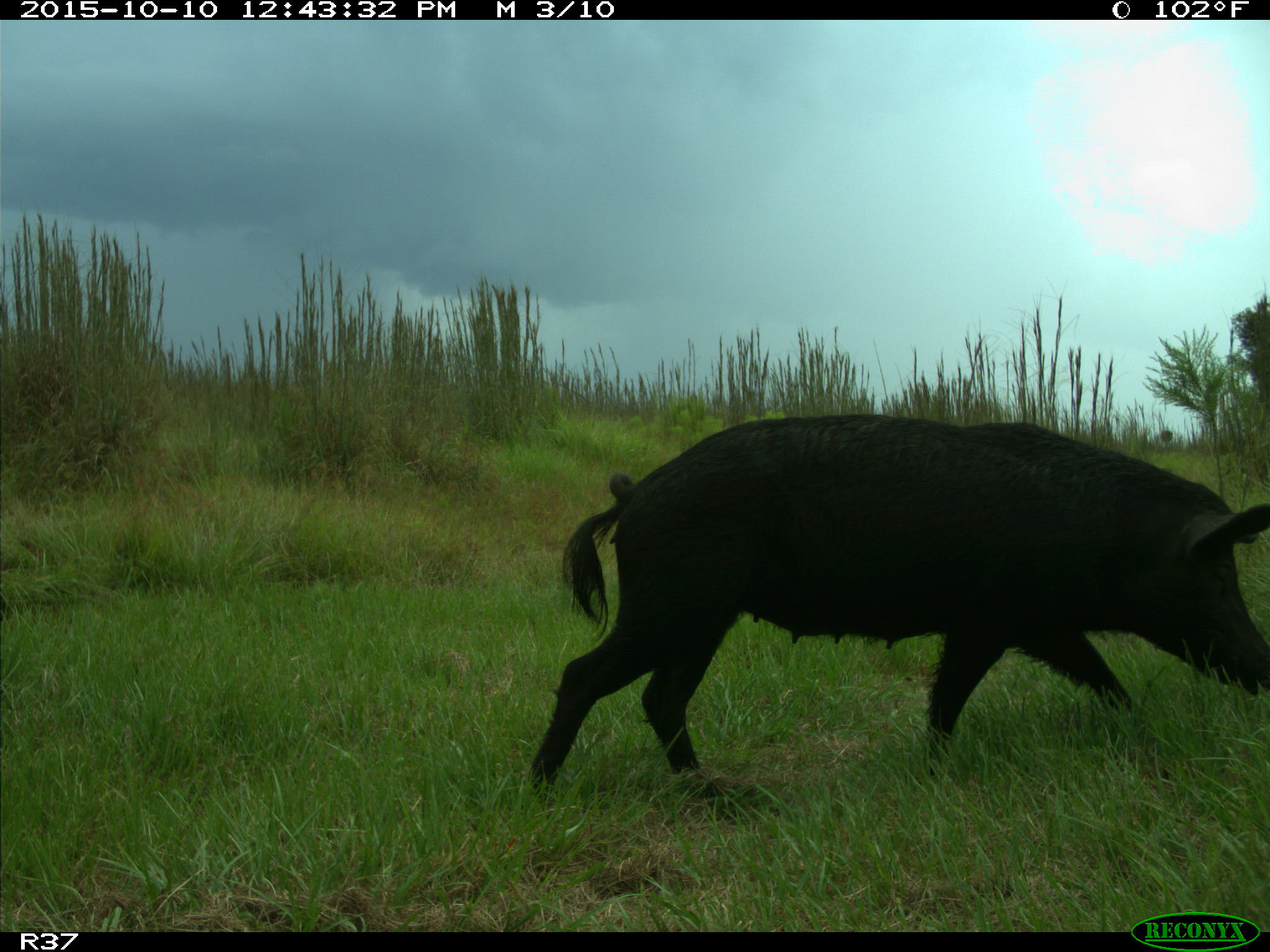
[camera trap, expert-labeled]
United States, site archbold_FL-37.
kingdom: Animalia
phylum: Chordata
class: Mammalia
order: Artiodactyla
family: Suidae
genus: Sus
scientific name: Sus scrofa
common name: wild boar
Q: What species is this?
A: Sus scrofa (wild boar).